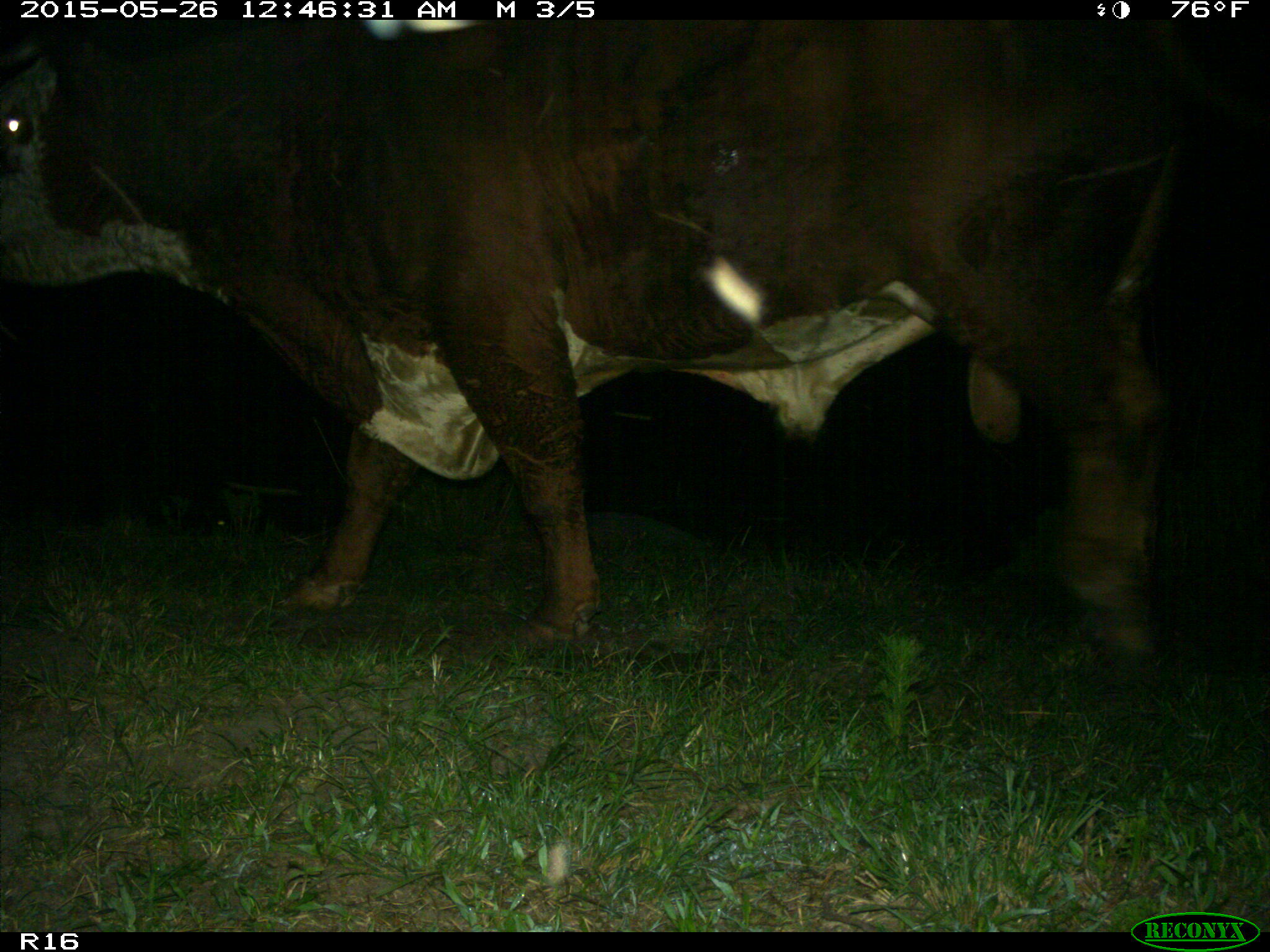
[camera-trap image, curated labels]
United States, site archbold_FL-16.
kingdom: Animalia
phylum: Chordata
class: Mammalia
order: Artiodactyla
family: Bovidae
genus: Bos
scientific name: Bos taurus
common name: domestic cow